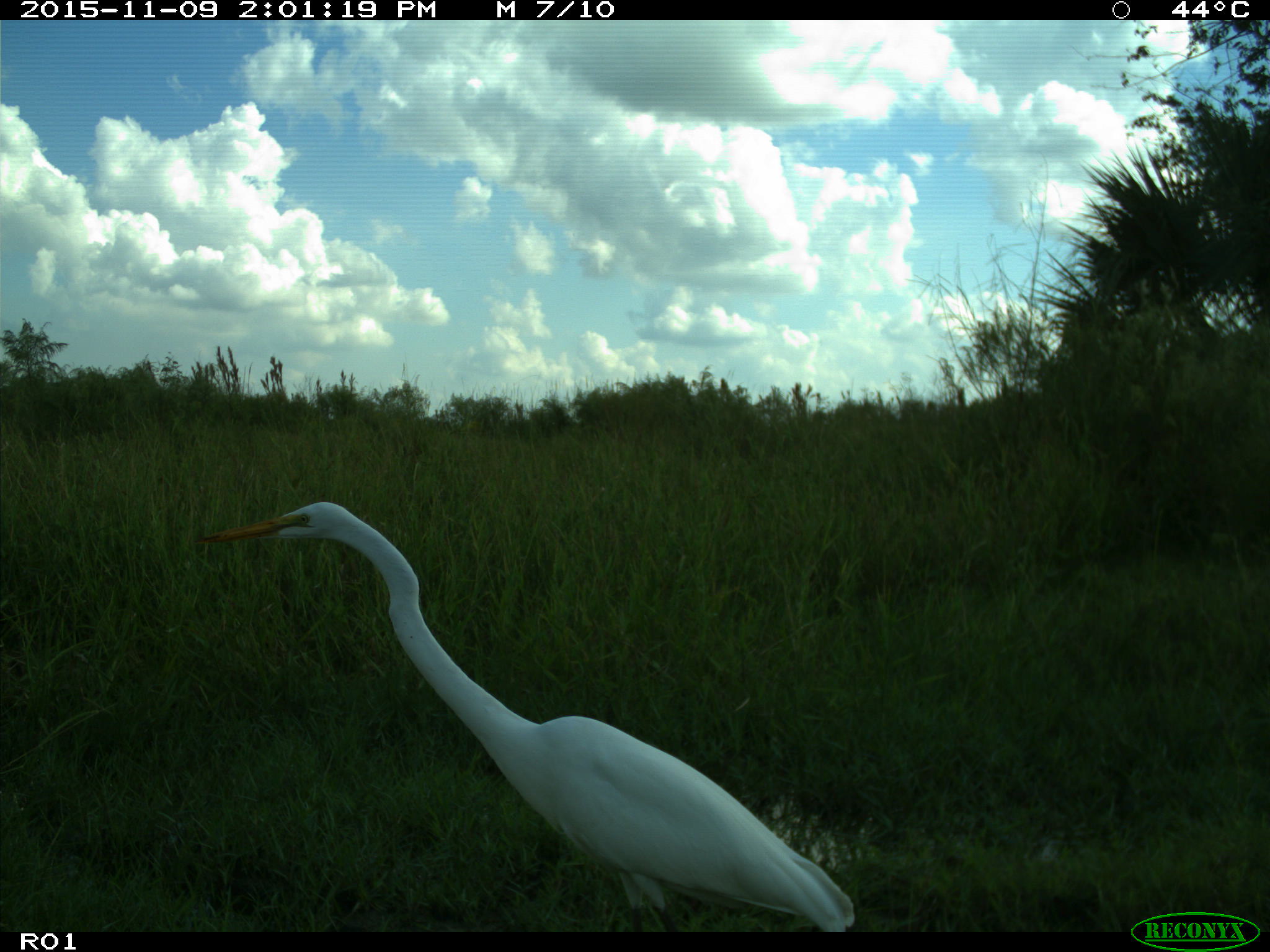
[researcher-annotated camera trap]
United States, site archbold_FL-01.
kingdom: Animalia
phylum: Chordata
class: Aves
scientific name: Aves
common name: birds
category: unidentified bird